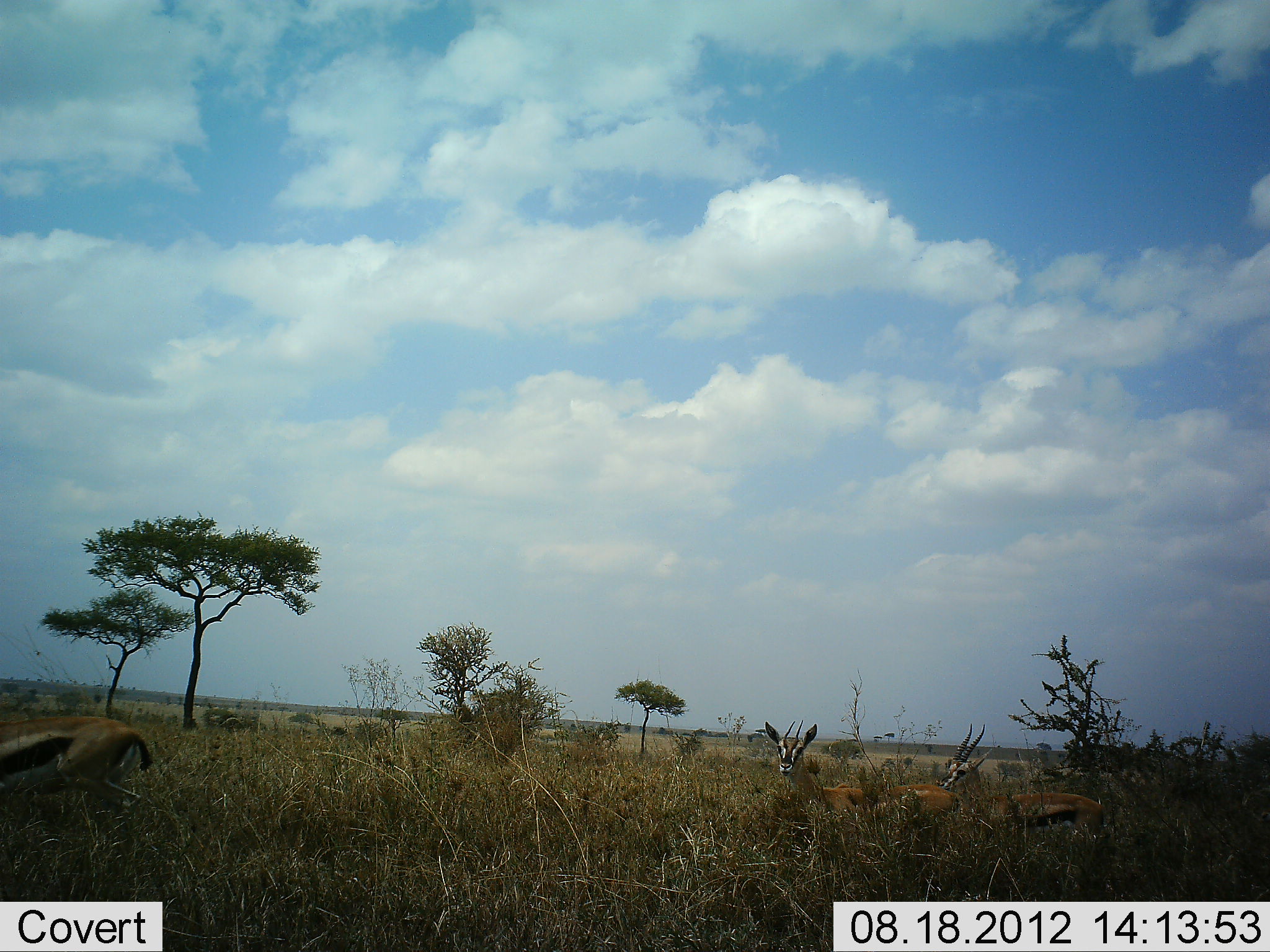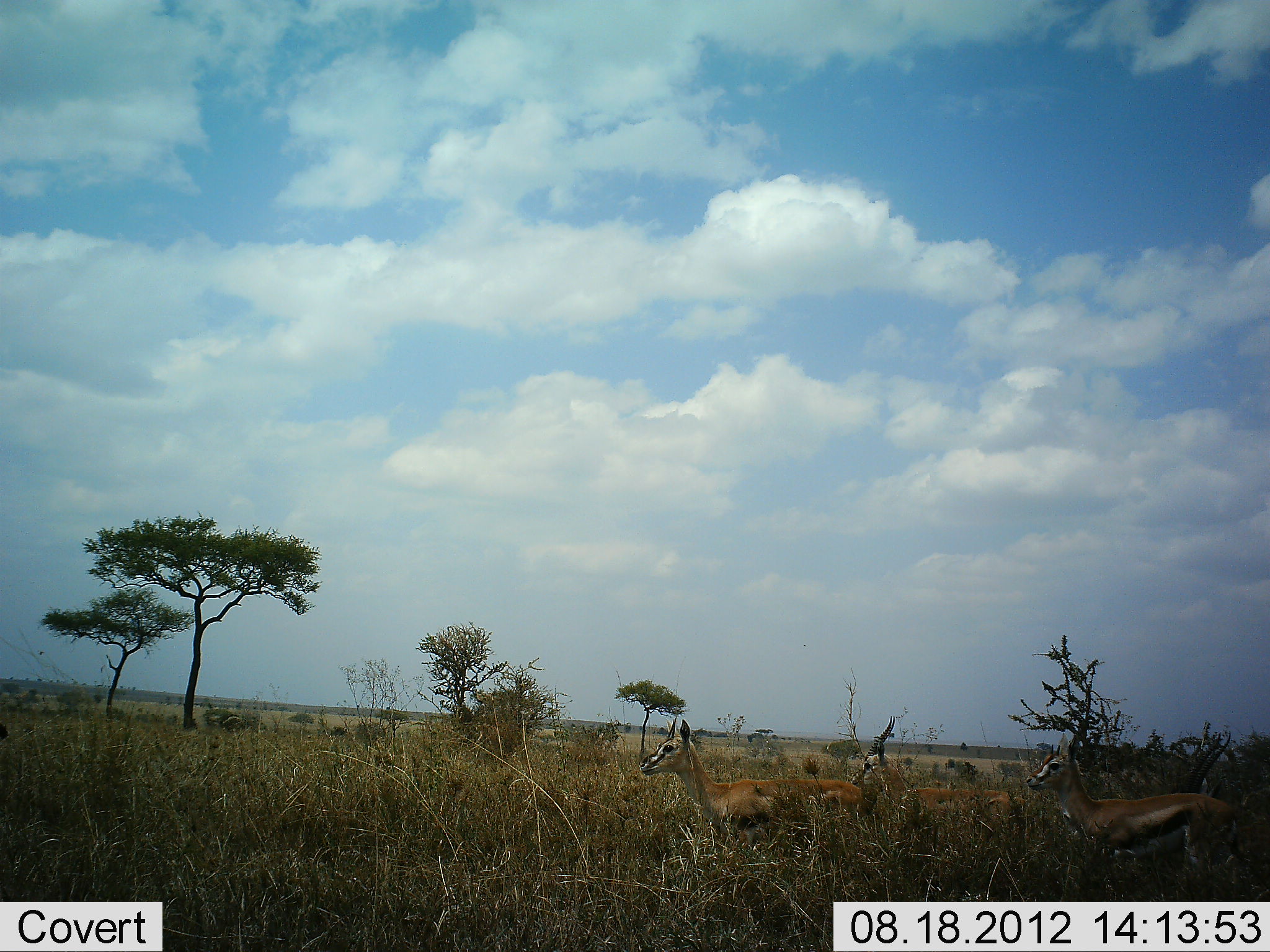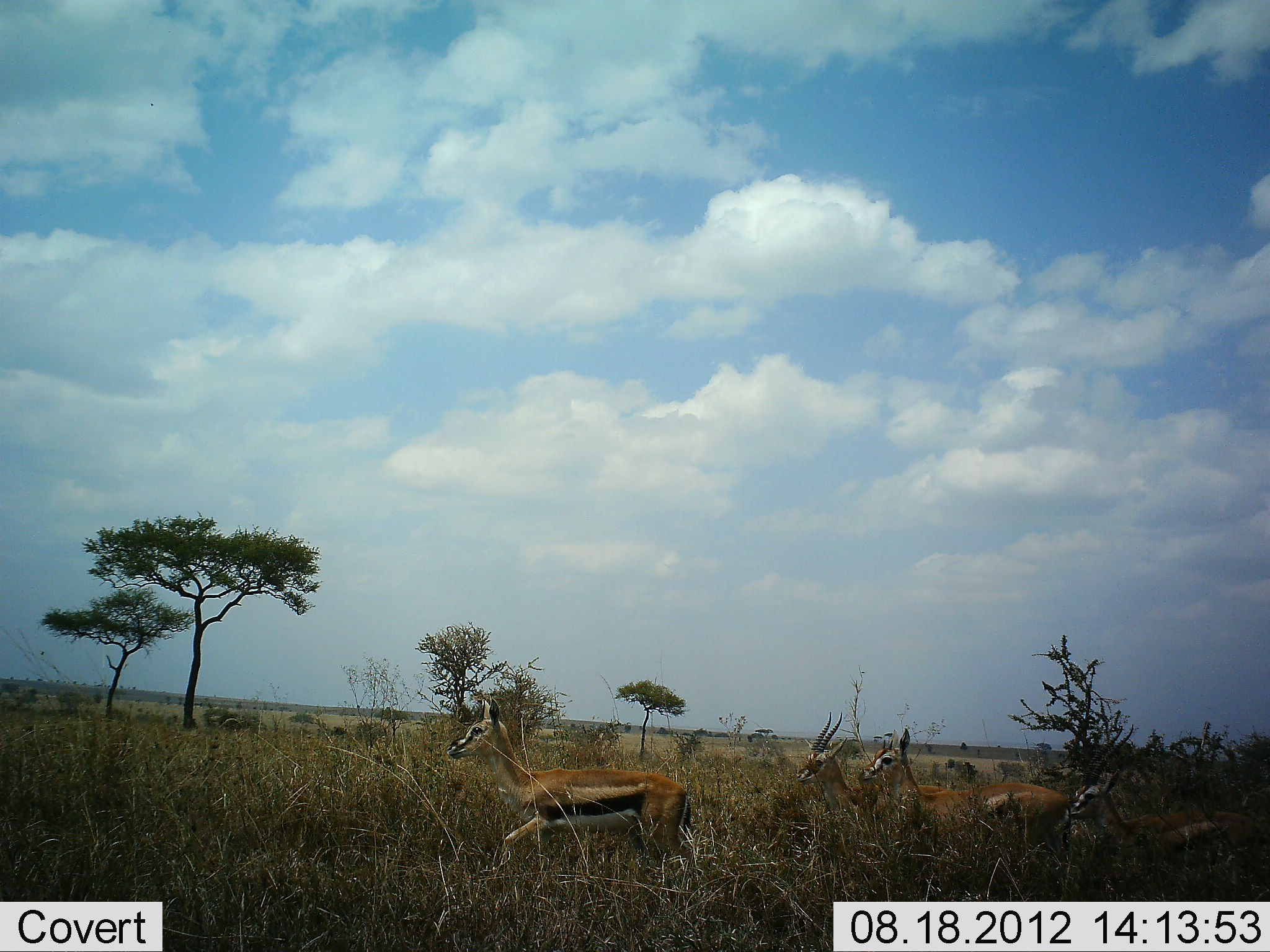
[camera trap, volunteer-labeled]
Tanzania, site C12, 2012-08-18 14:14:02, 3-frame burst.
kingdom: Animalia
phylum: Chordata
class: Mammalia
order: Artiodactyla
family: Bovidae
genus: Eudorcas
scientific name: Eudorcas thomsonii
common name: thomson's gazelle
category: gazellethomsons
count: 5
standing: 0%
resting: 0%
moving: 100%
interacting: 0%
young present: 30%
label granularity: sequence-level